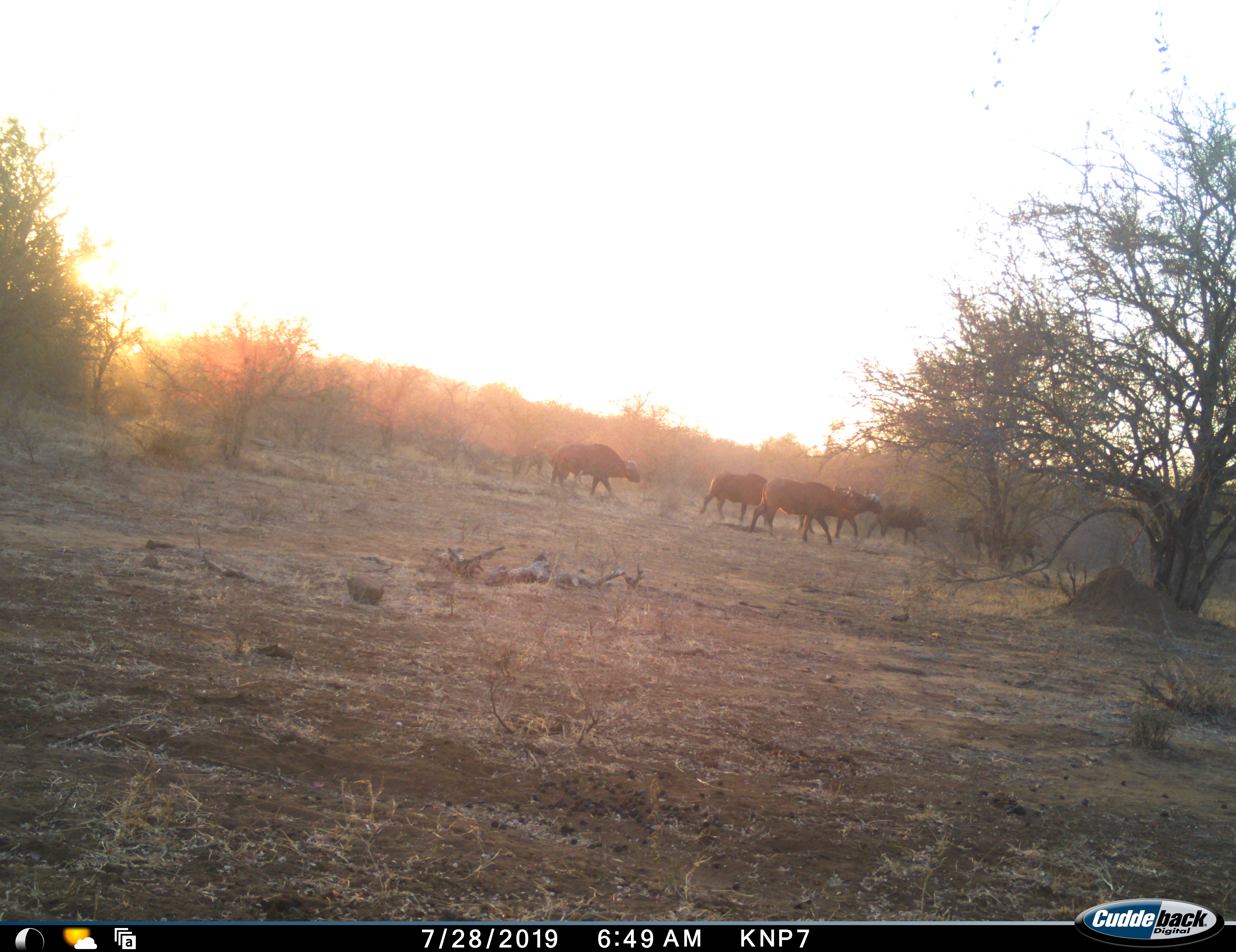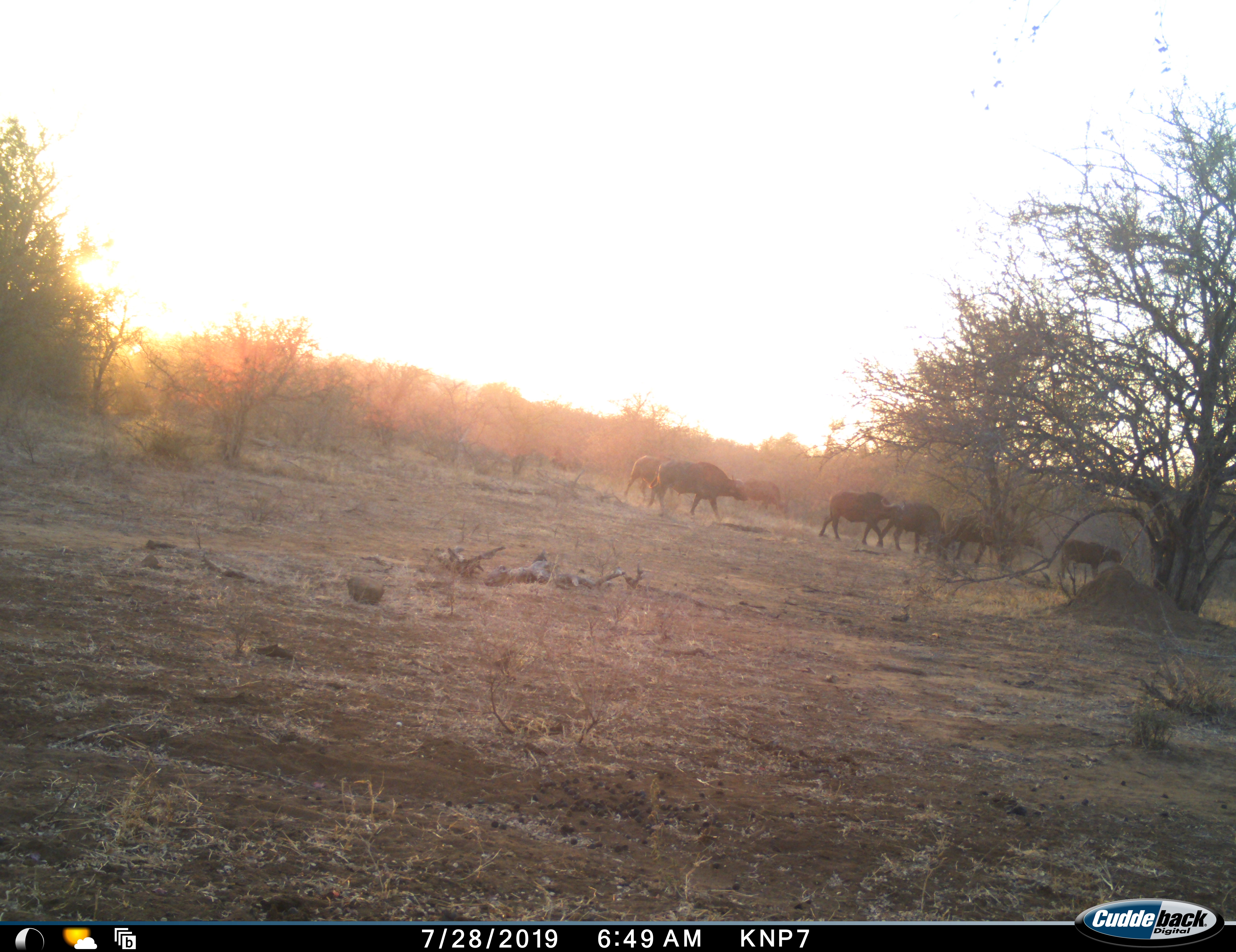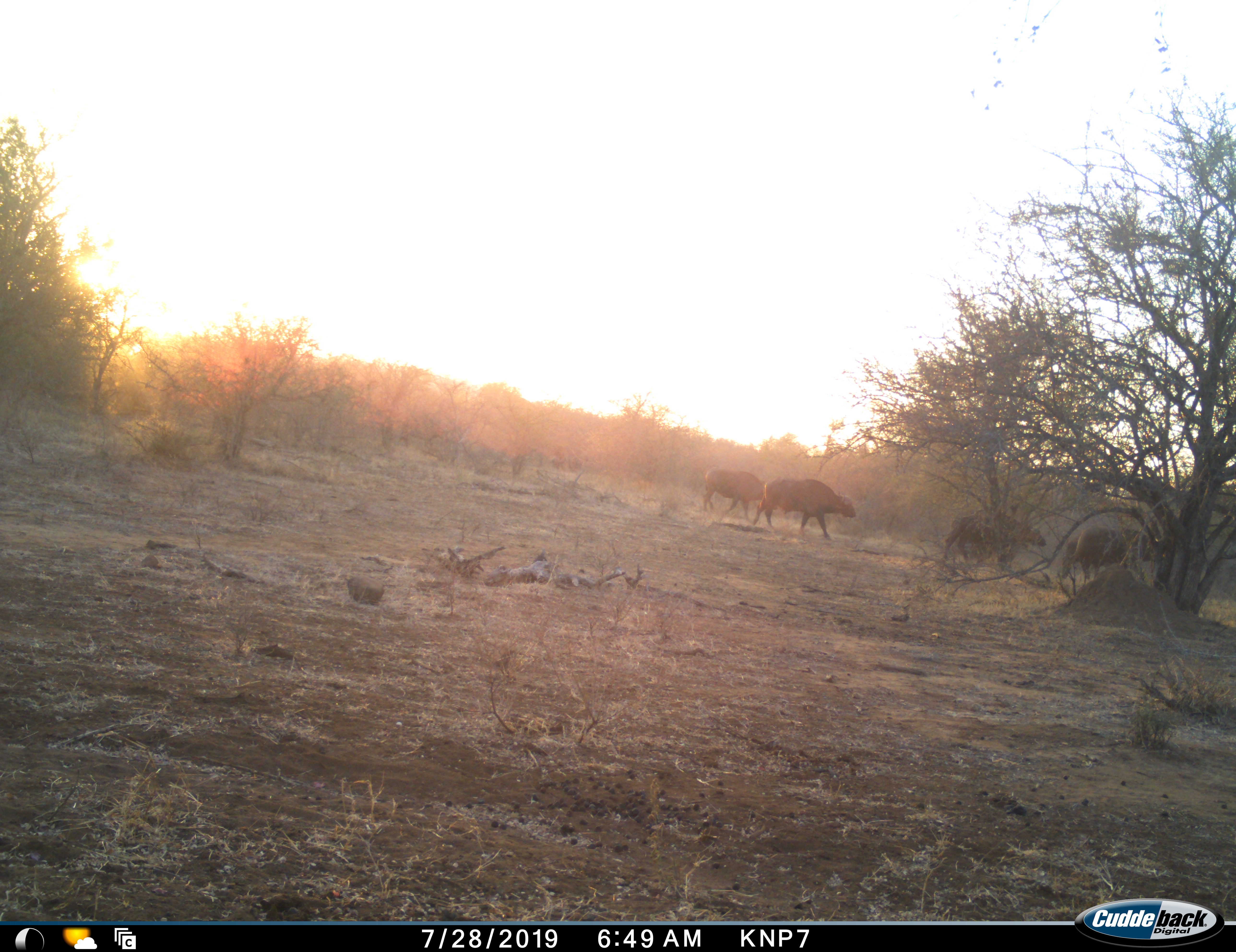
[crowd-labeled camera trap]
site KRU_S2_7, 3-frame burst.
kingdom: Animalia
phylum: Chordata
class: Mammalia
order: Artiodactyla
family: Bovidae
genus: Syncerus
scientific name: Syncerus caffer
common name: african buffalo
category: buffalo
Buffalo (african buffalo) (Syncerus caffer), count 8. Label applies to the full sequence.